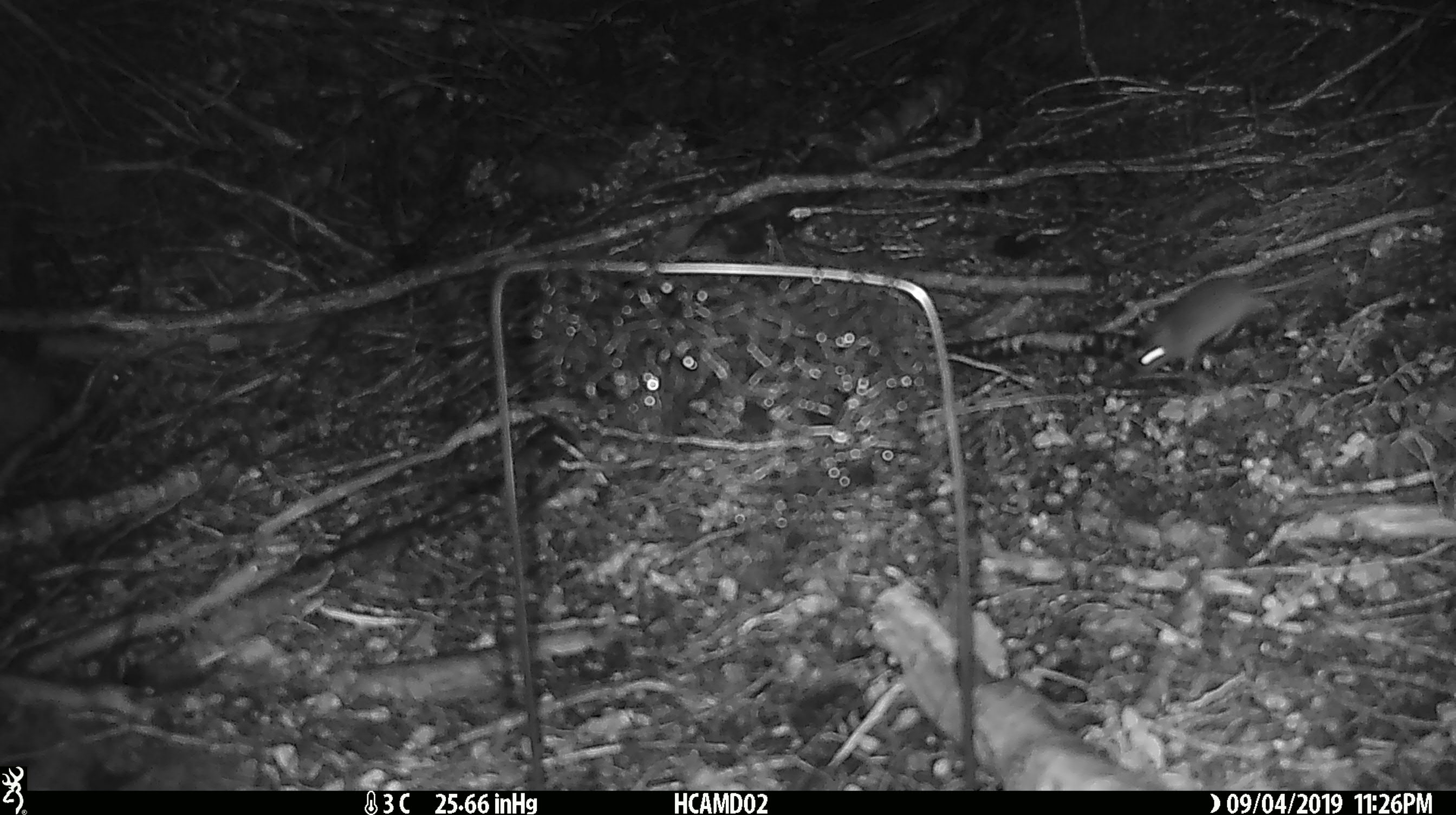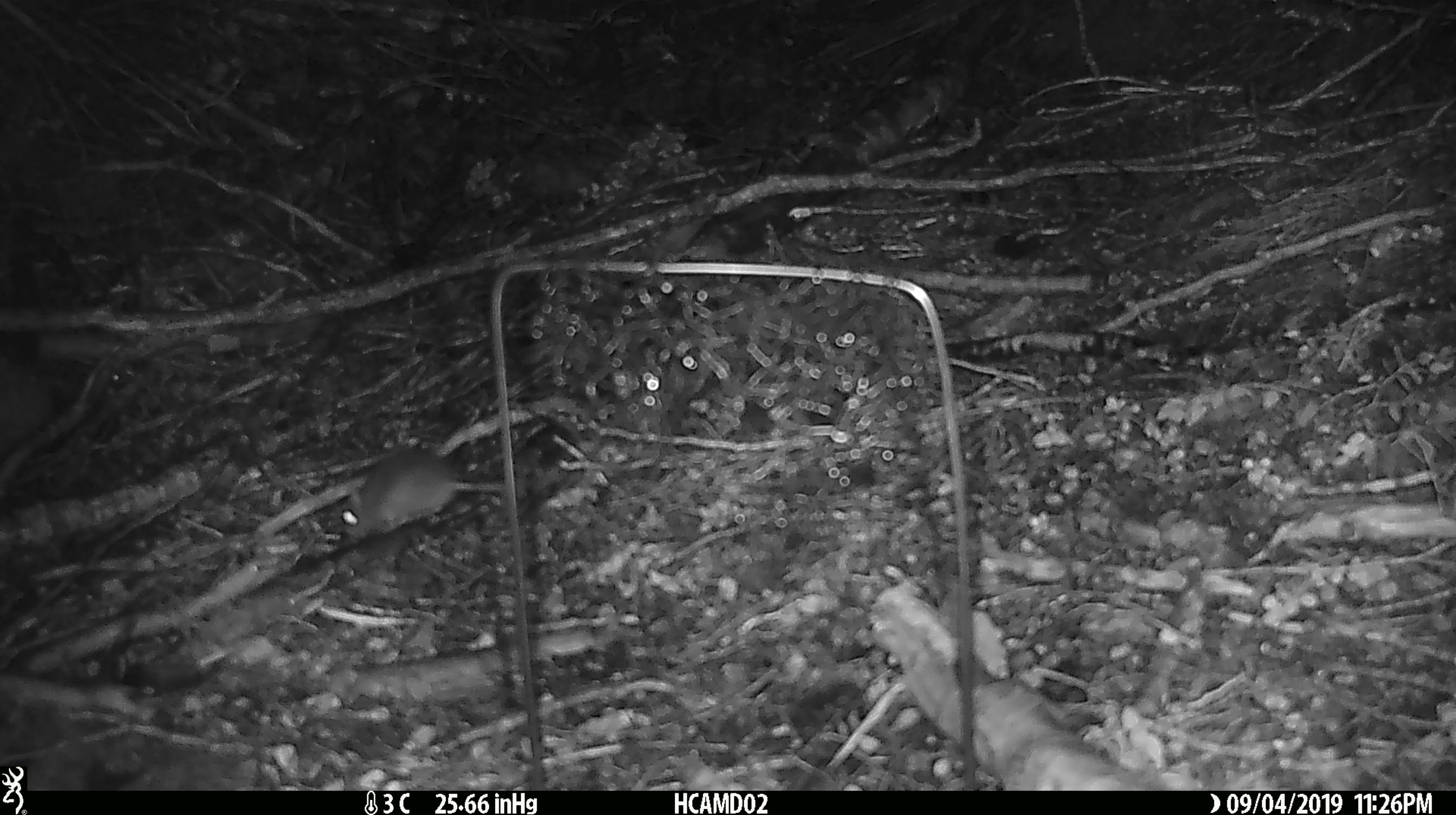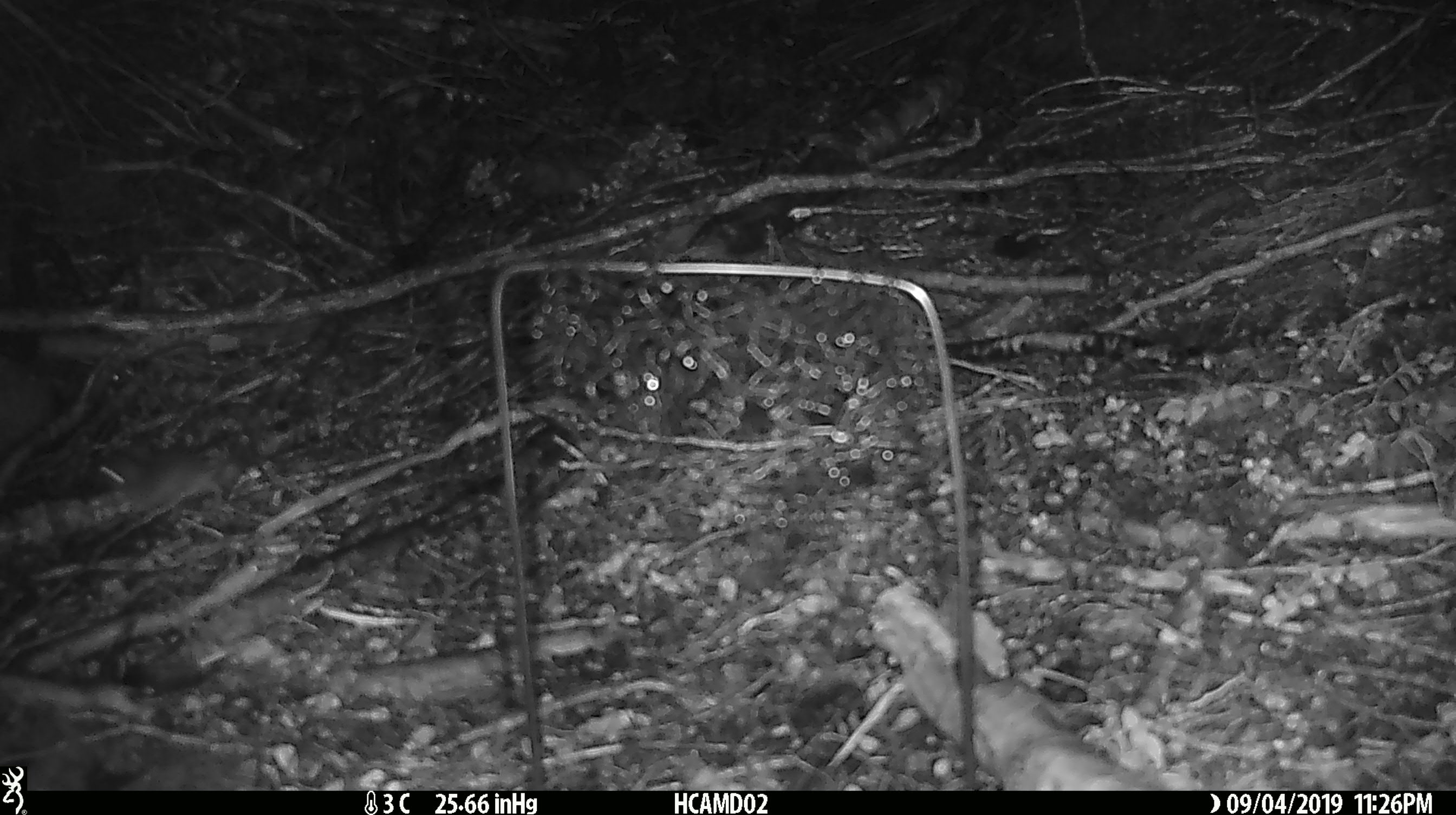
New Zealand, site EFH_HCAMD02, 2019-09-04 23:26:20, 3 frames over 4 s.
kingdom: Animalia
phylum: Chordata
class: Mammalia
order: Rodentia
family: Muridae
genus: Mus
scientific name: Mus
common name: mouse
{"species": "mouse (Mus)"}